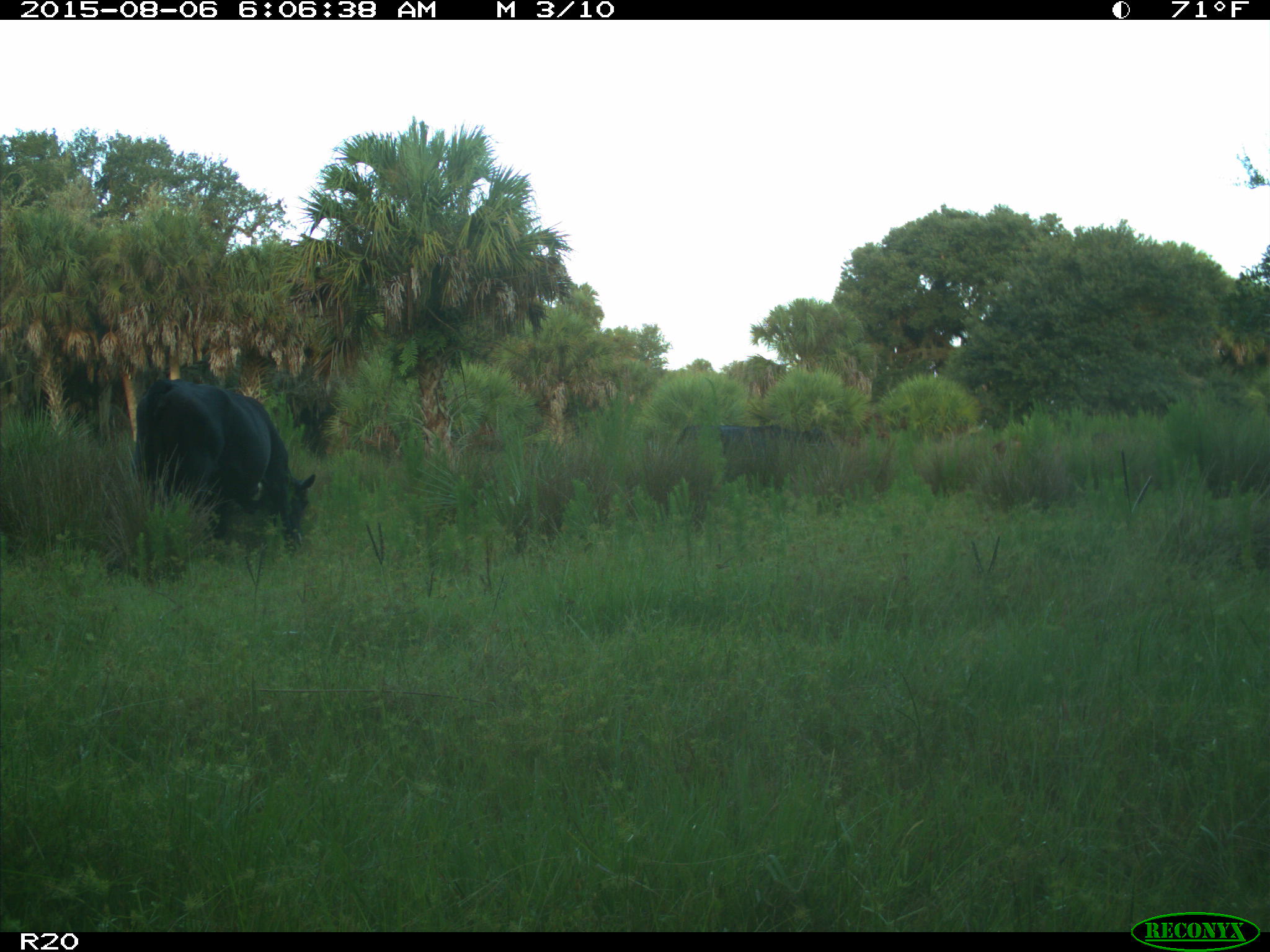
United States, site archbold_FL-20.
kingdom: Animalia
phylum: Chordata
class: Mammalia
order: Artiodactyla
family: Bovidae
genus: Bos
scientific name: Bos taurus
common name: domestic cow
Bos taurus (domestic cow).